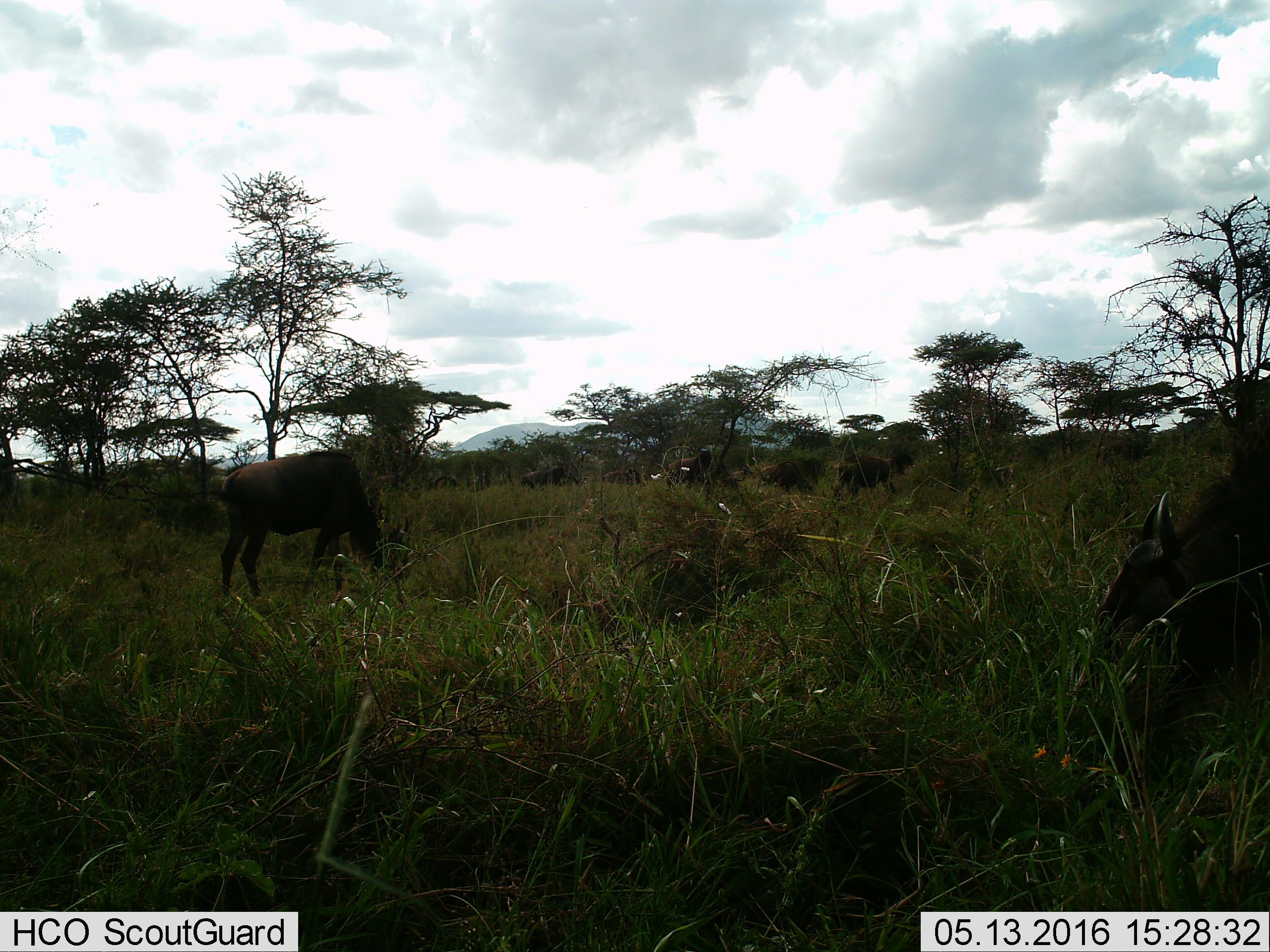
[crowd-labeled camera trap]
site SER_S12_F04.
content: unidentified animal